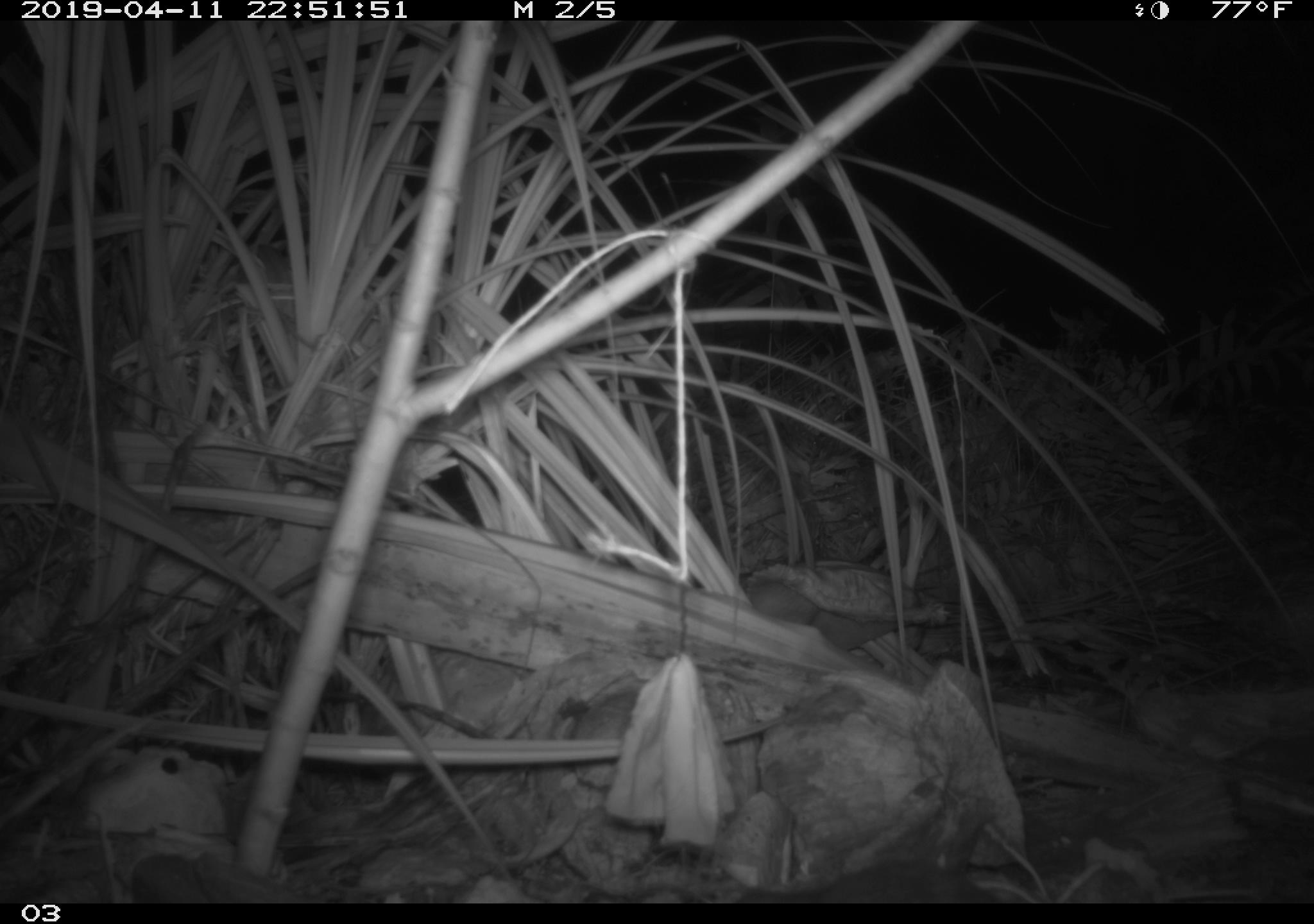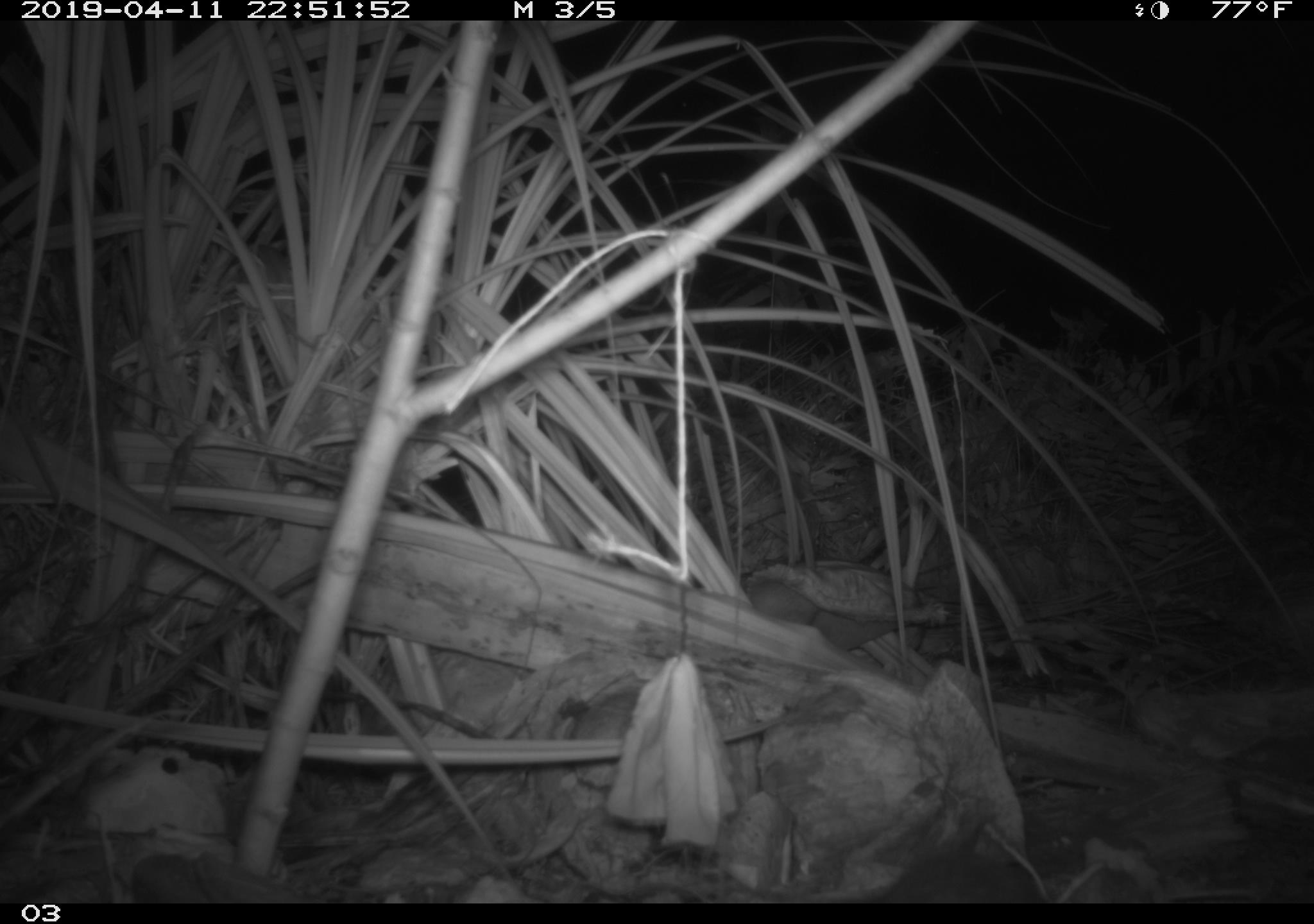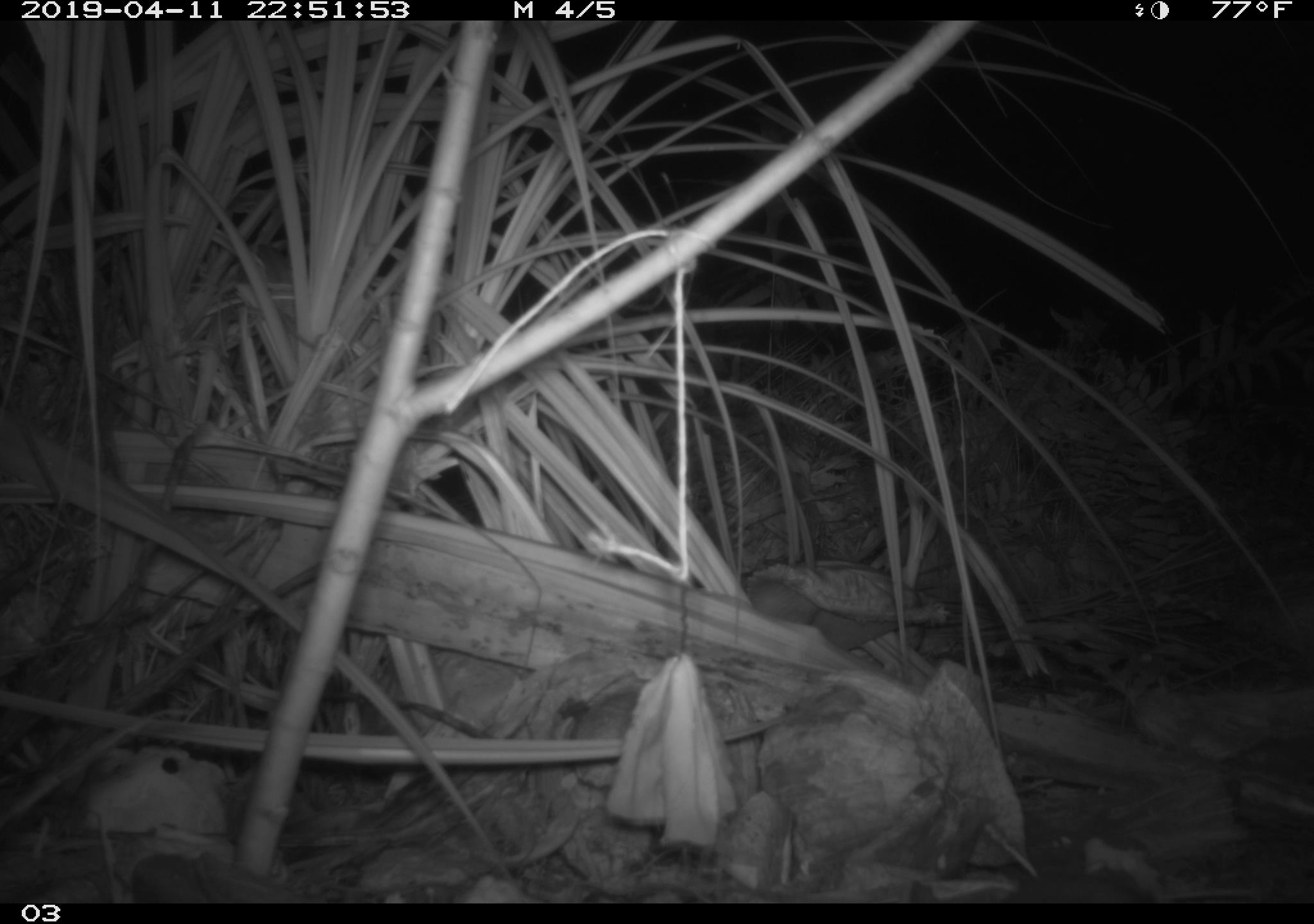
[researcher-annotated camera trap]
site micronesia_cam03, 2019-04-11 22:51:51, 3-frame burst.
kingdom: Animalia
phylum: Chordata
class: Mammalia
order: Rodentia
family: Muridae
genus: Rattus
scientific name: Rattus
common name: rat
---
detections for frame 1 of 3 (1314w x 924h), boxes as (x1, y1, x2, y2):
rat: (744, 863, 997, 902)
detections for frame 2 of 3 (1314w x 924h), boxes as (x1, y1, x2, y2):
rat: (857, 844, 1049, 908)